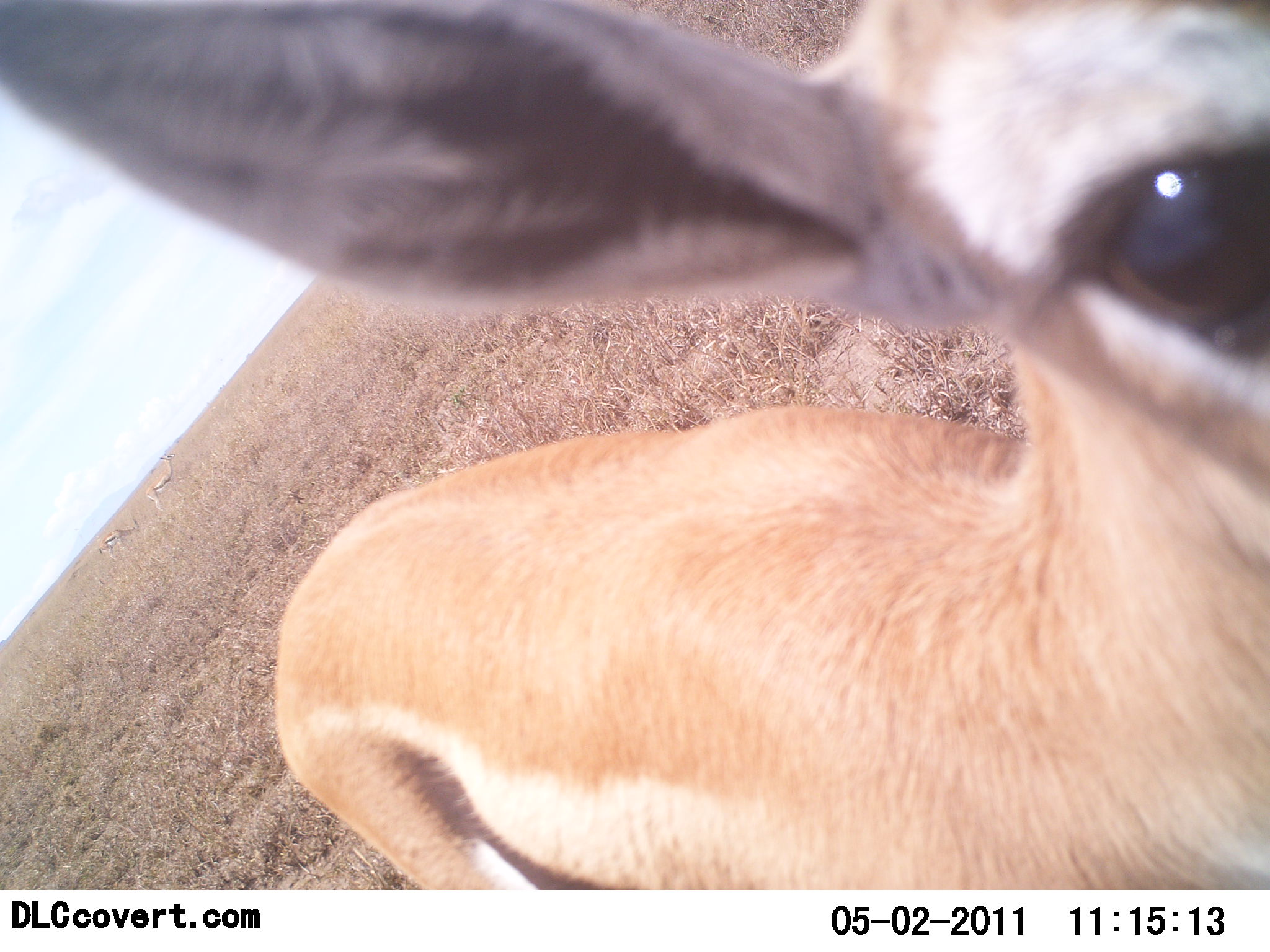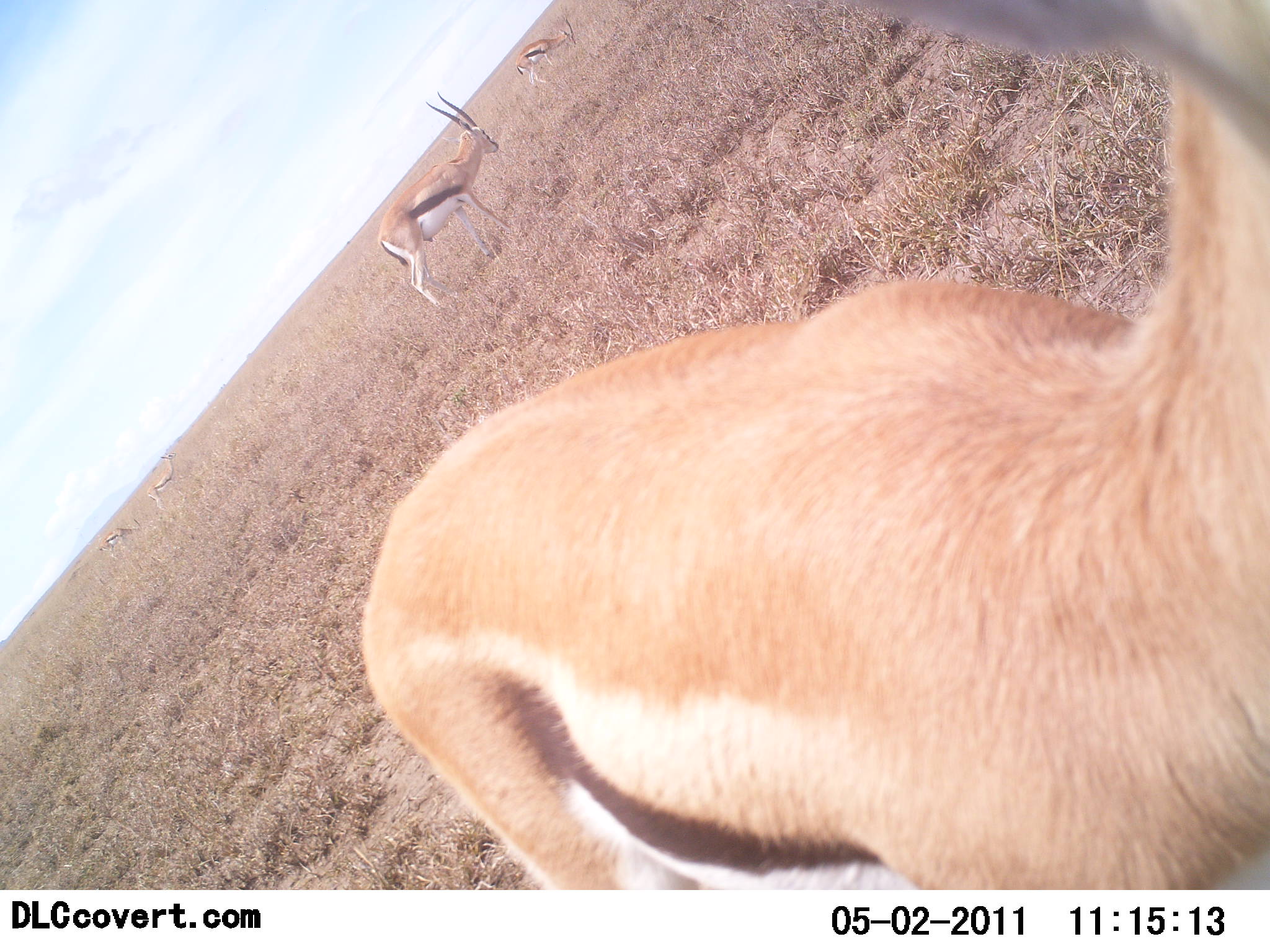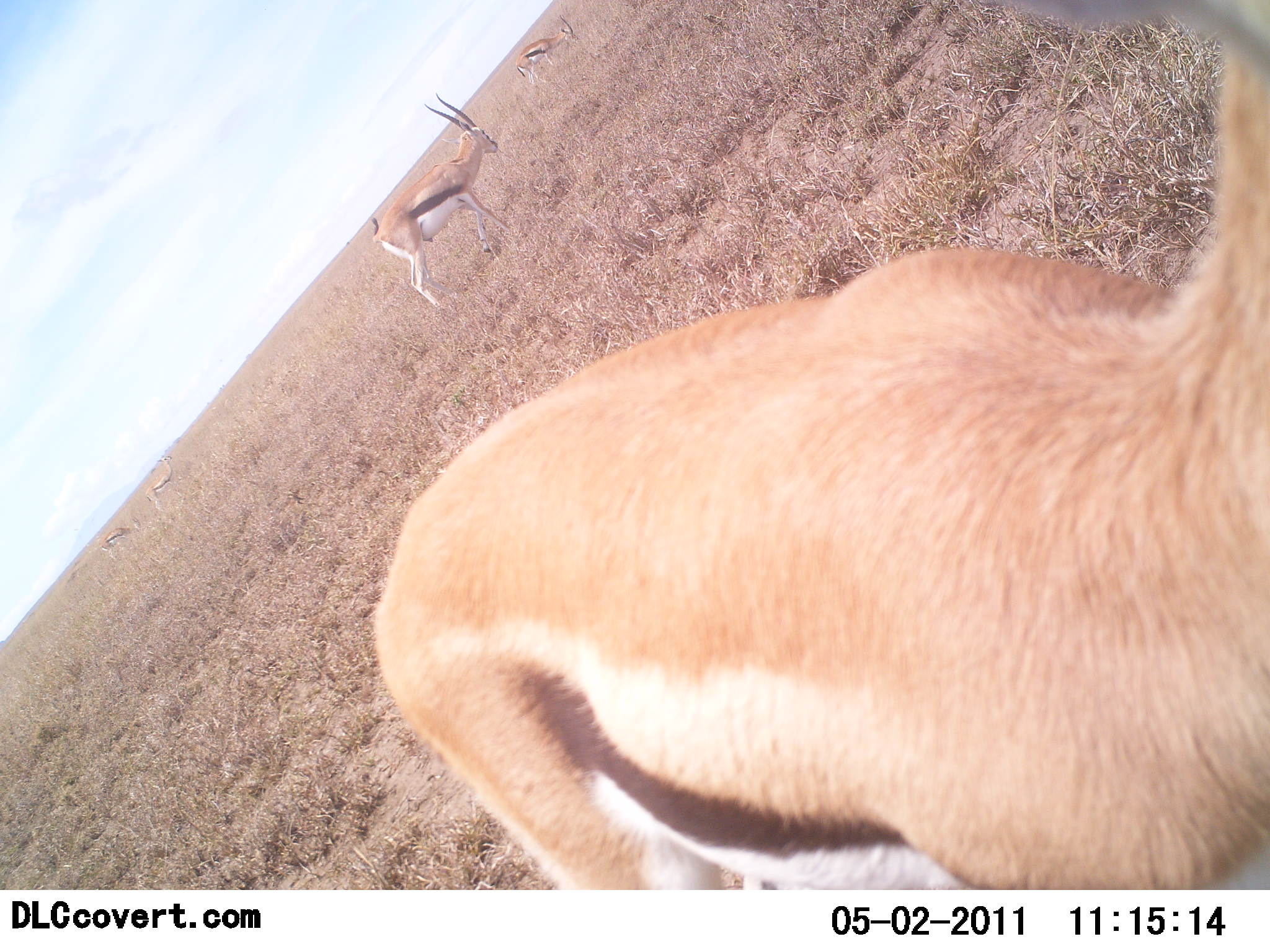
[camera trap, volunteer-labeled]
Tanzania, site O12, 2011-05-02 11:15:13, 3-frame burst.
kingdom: Animalia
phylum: Chordata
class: Mammalia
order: Artiodactyla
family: Bovidae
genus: Eudorcas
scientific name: Eudorcas thomsonii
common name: thomson's gazelle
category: gazellethomsons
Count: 3.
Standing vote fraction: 90%.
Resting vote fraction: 0%.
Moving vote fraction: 10%.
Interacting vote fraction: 10%.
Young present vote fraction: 0%.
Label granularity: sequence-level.